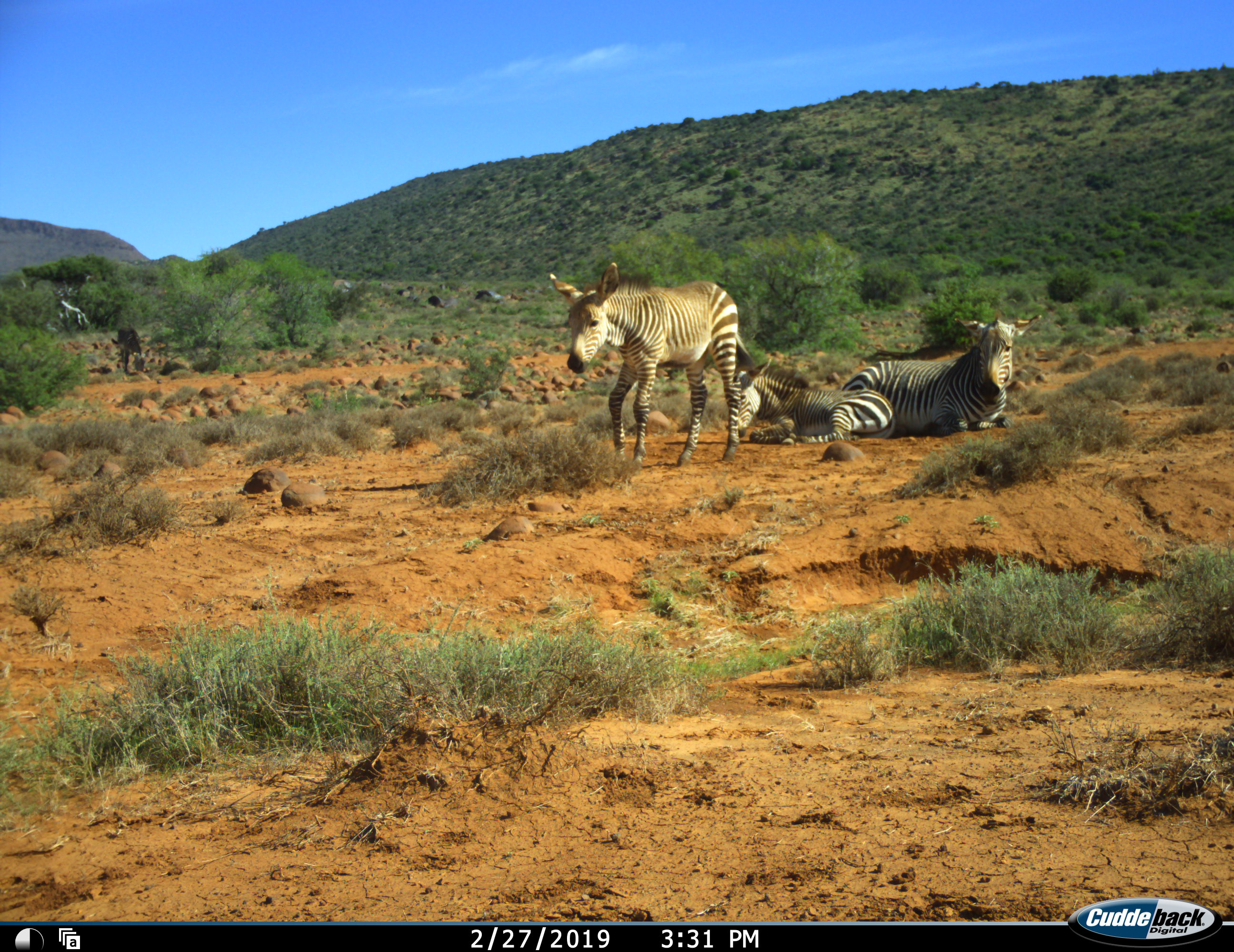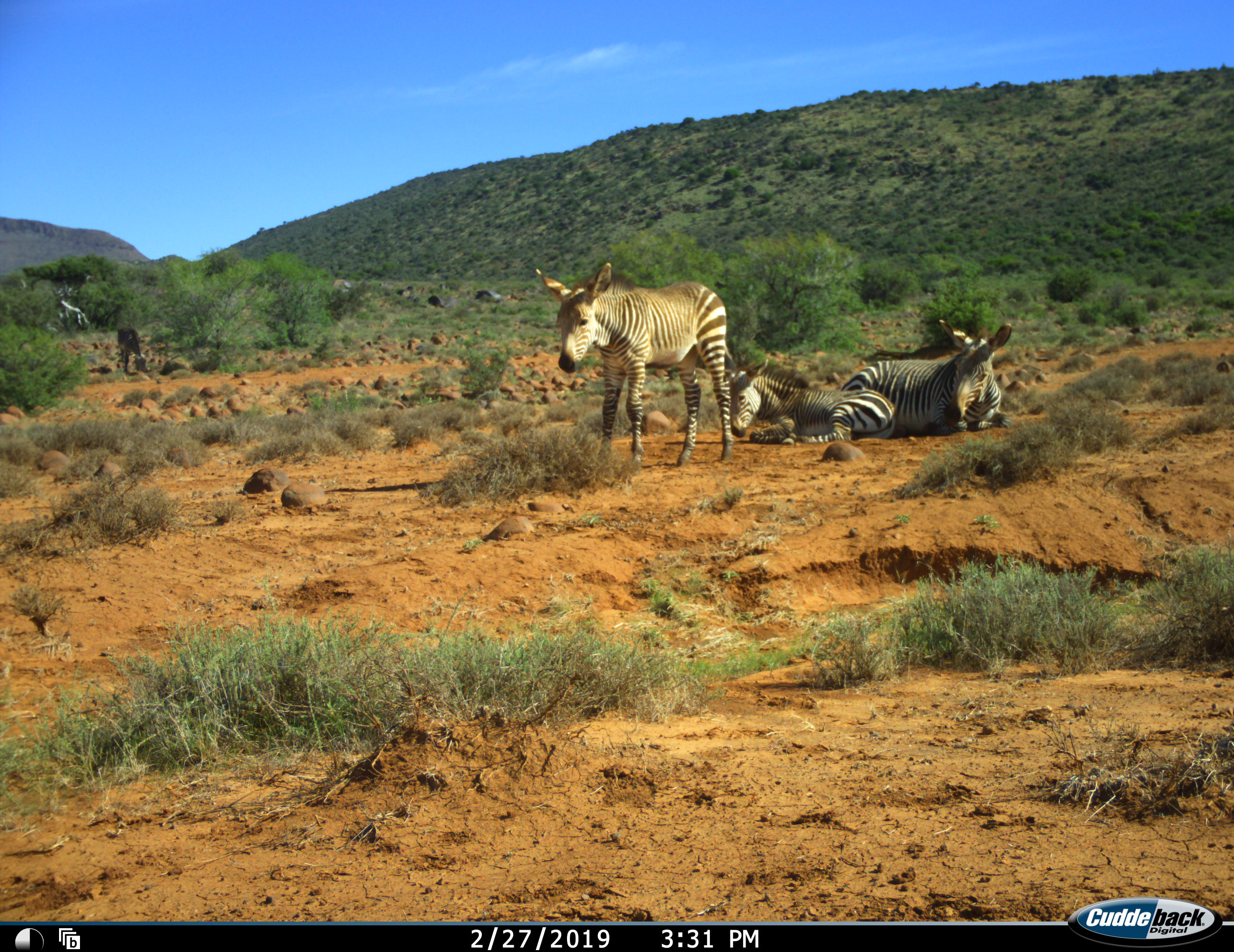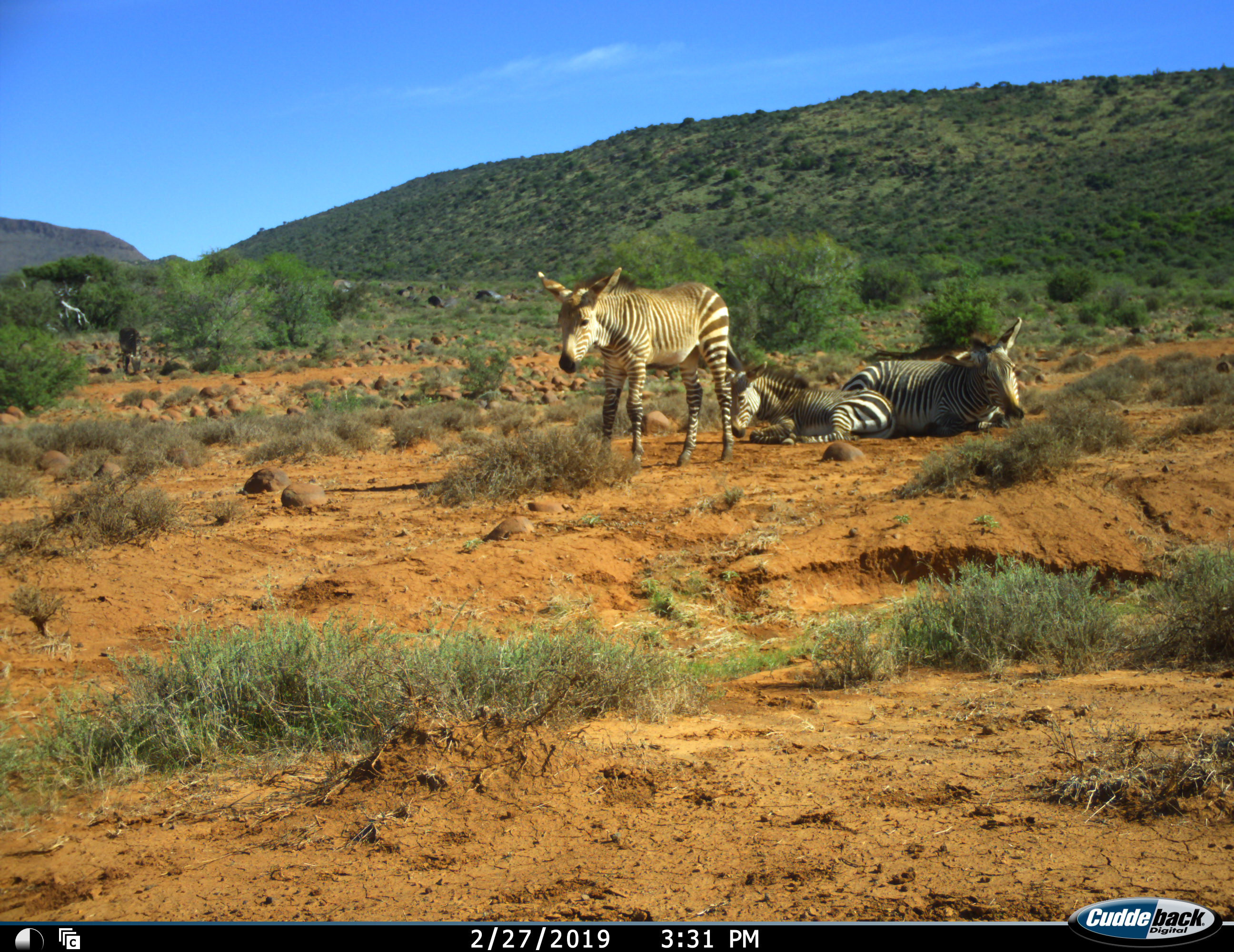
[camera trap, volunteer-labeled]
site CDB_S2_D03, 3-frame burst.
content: unidentified animal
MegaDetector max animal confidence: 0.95